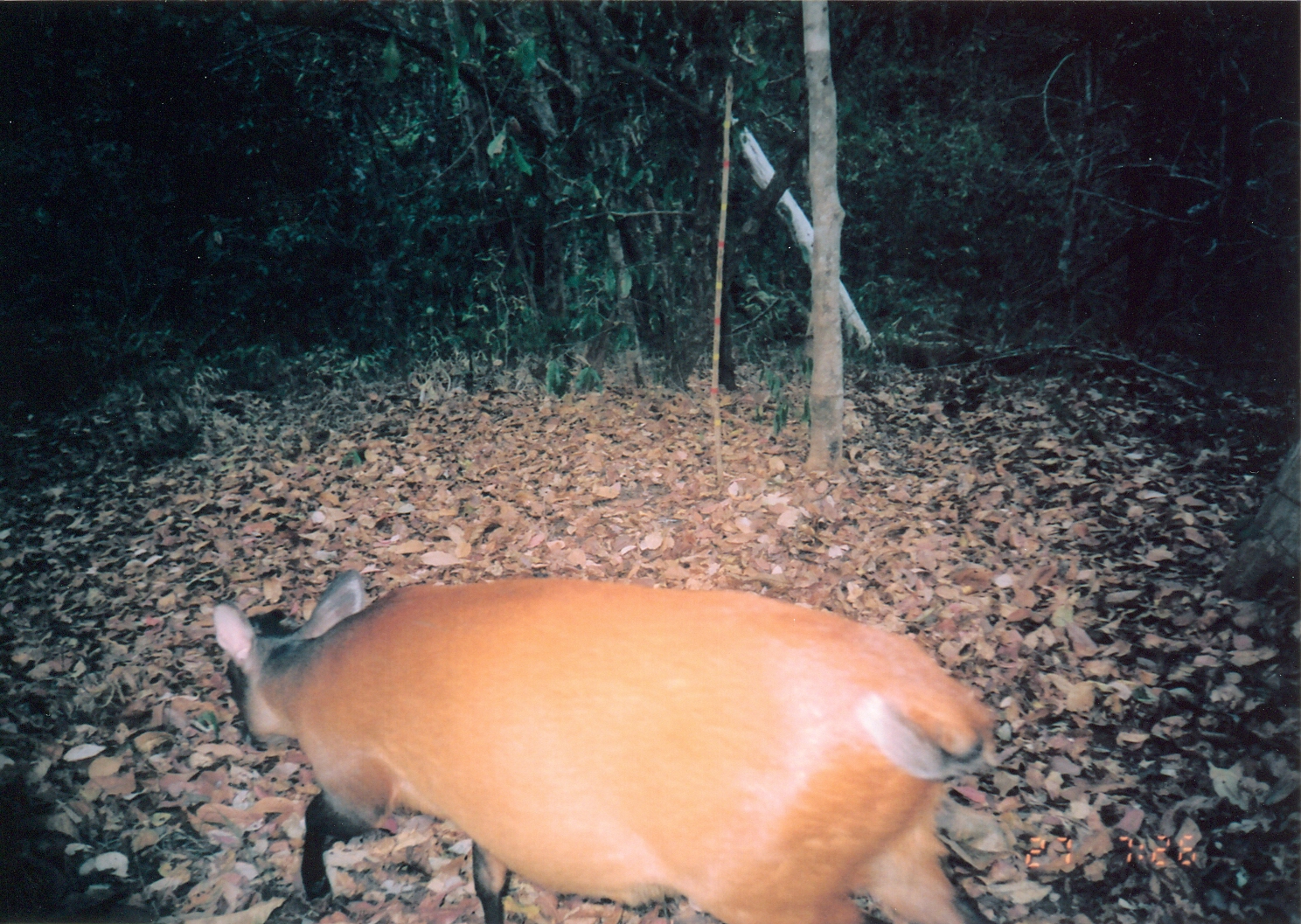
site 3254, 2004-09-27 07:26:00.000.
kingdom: Animalia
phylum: Chordata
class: Mammalia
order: Artiodactyla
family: Bovidae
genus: Cephalophus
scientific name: Cephalophus harveyi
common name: harvey's duiker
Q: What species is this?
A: Cephalophus harveyi (harvey's duiker).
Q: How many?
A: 1.